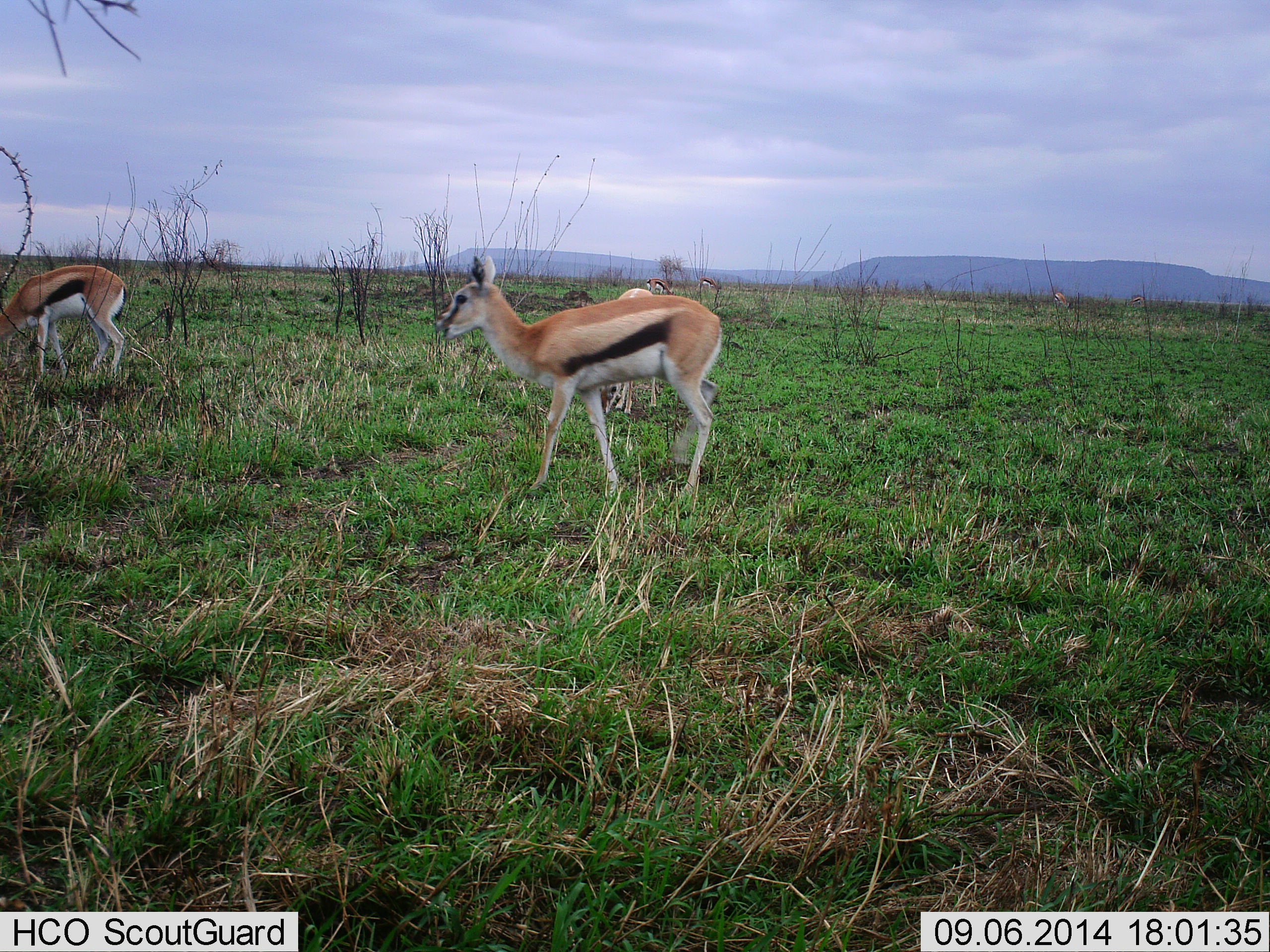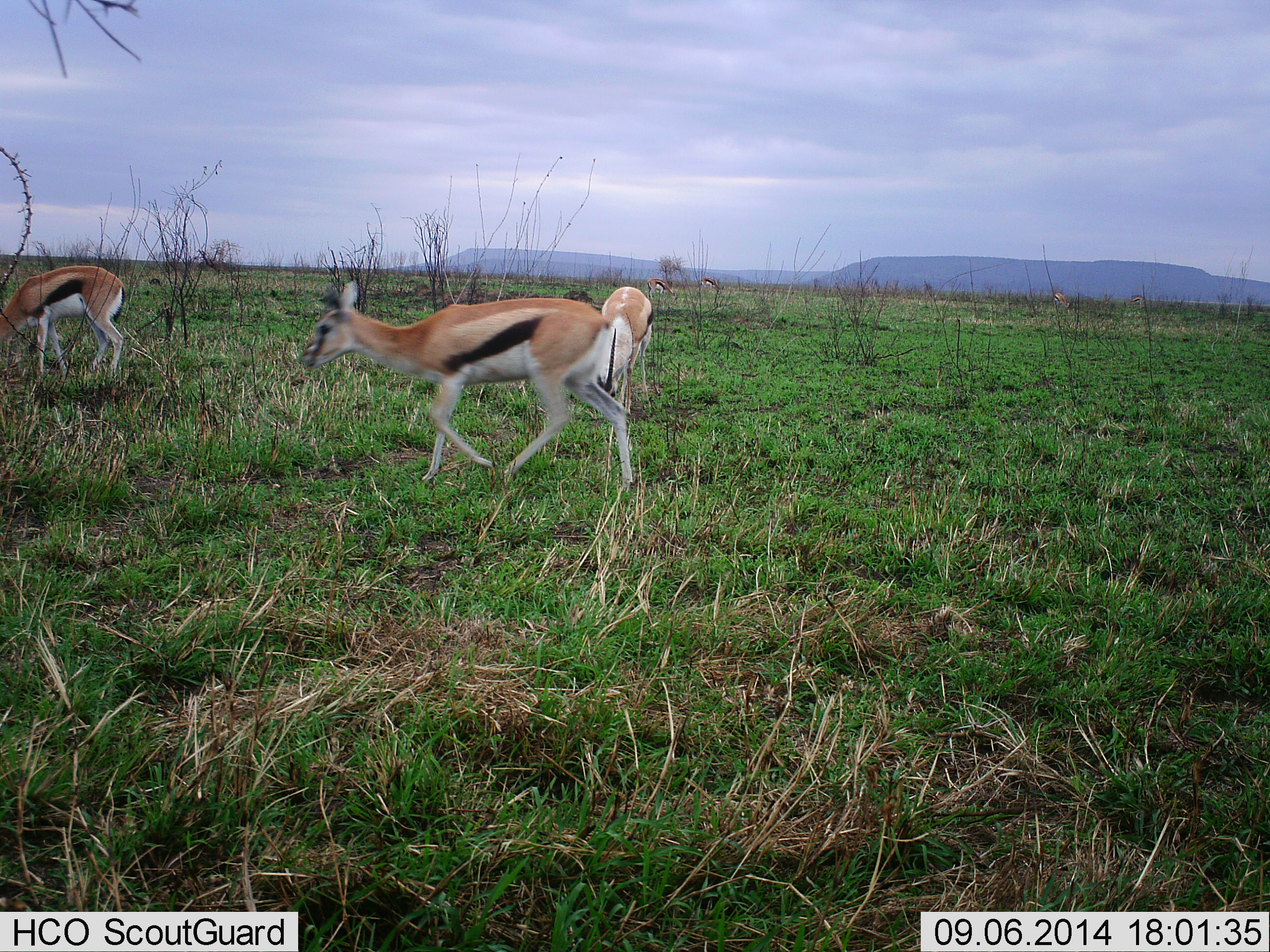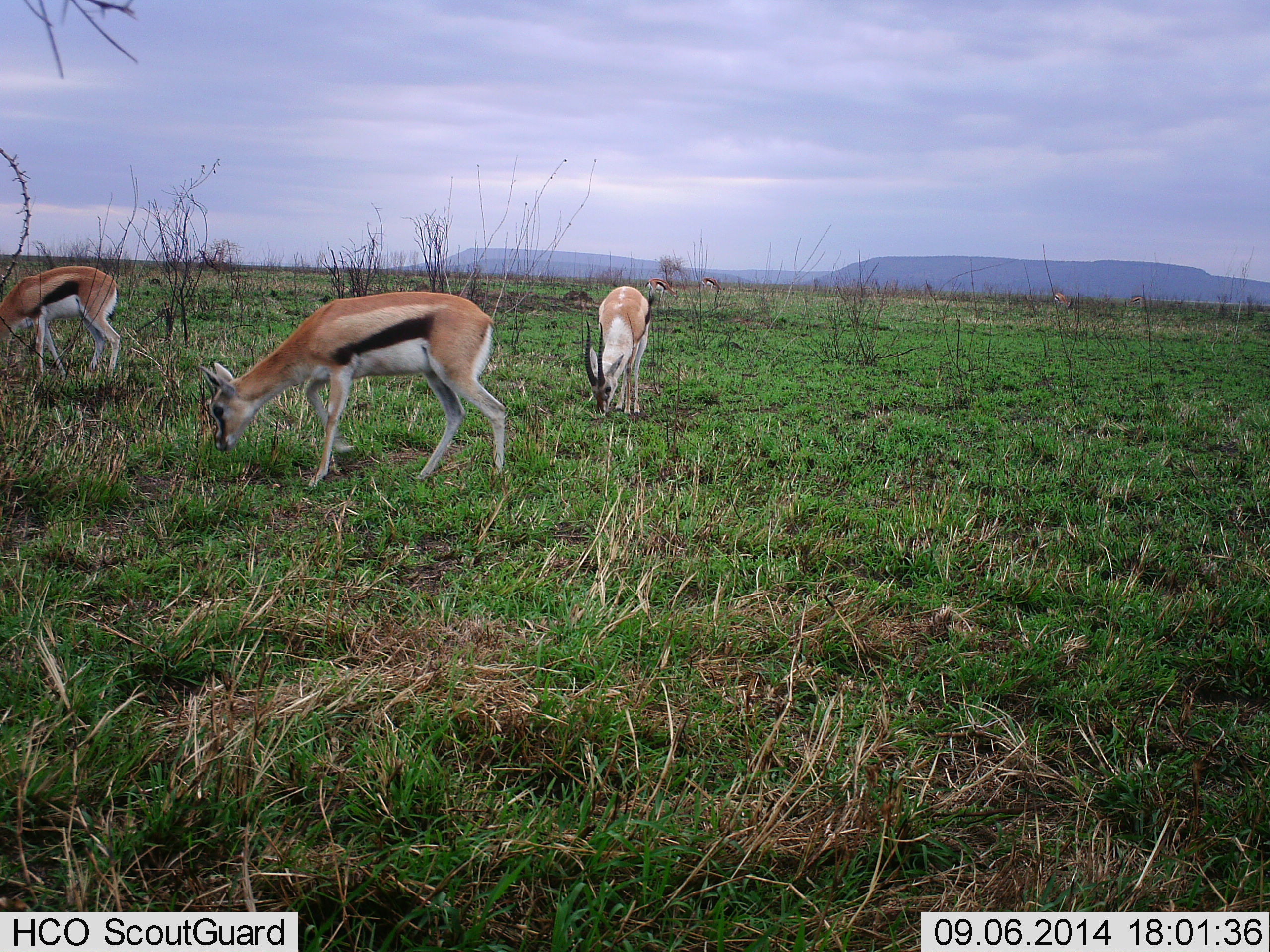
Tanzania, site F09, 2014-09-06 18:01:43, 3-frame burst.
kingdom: Animalia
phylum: Chordata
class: Mammalia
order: Artiodactyla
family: Bovidae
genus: Eudorcas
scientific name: Eudorcas thomsonii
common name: thomson's gazelle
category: gazellethomsons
Gazellethomsons (thomson's gazelle) (Eudorcas thomsonii), count 3. Behavior (volunteer vote fractions): standing 27%, resting 0%, moving 82%, interacting 0%. Young present (vote fraction): 0%. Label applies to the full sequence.